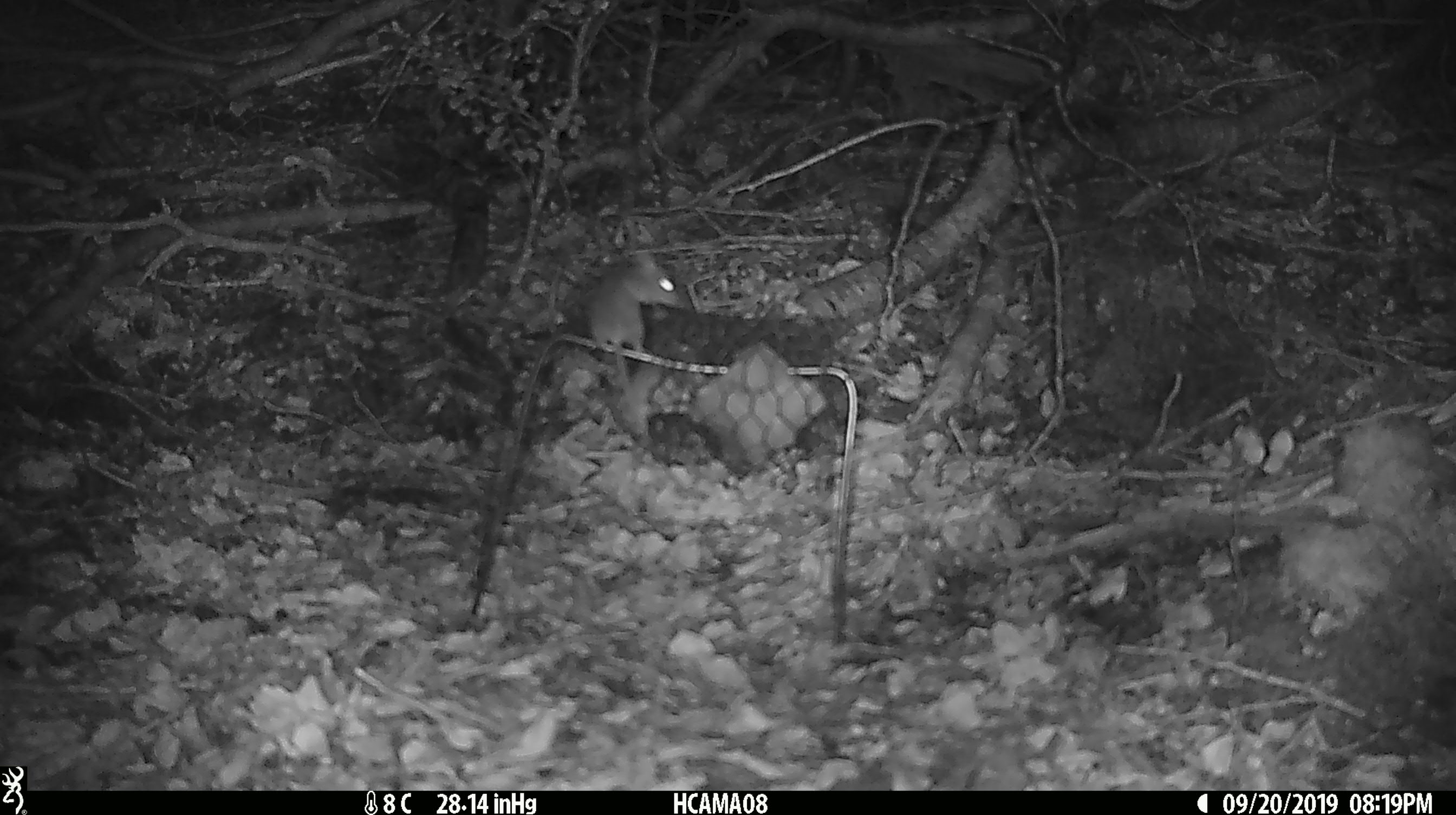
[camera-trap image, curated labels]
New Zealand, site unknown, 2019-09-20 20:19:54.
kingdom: Animalia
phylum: Chordata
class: Mammalia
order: Rodentia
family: Muridae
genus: Mus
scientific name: Mus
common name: mouse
Mouse (Mus).